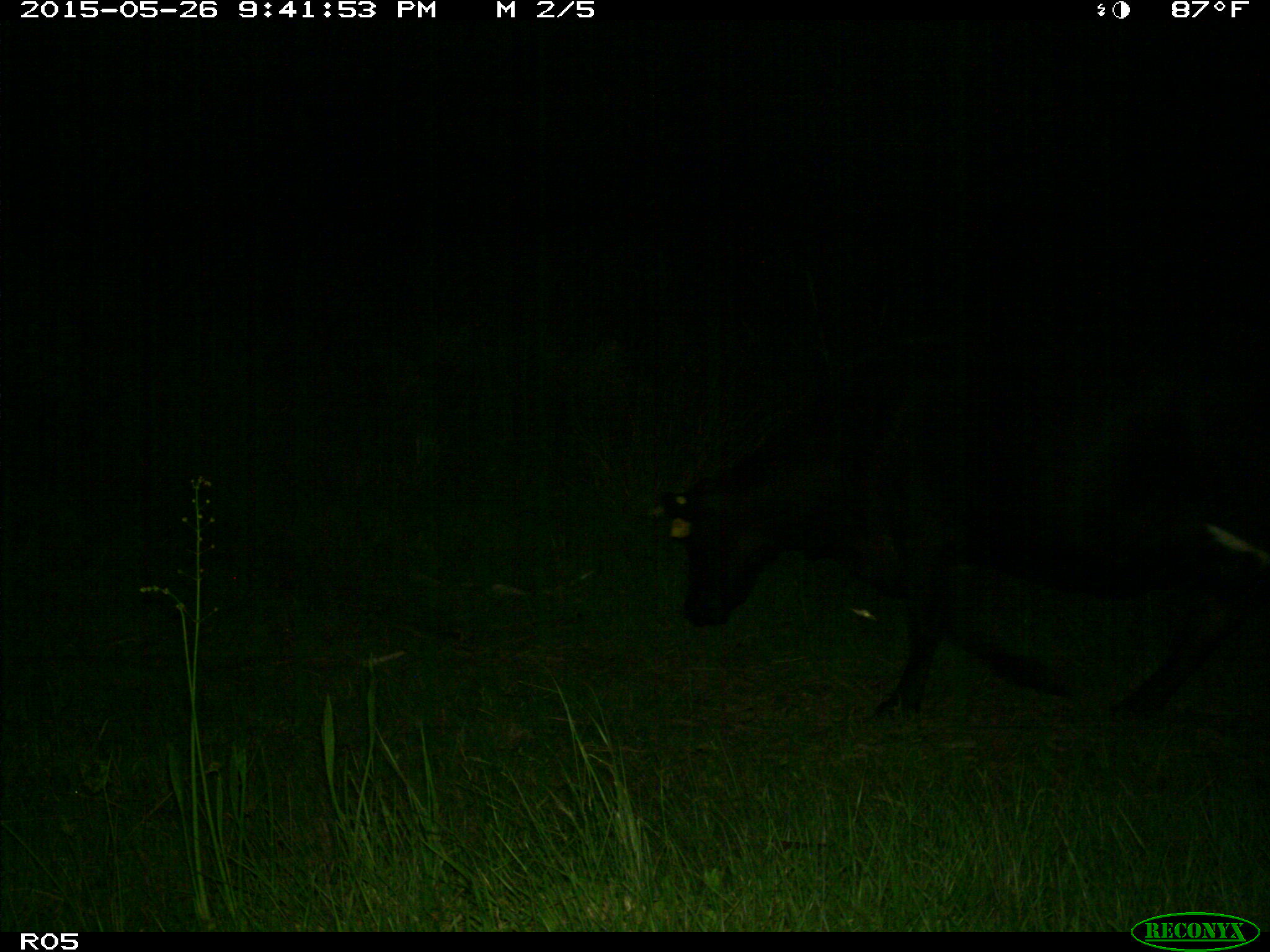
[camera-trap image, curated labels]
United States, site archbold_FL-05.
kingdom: Animalia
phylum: Chordata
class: Mammalia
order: Artiodactyla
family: Bovidae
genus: Bos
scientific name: Bos taurus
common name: domestic cow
Bos taurus (domestic cow).